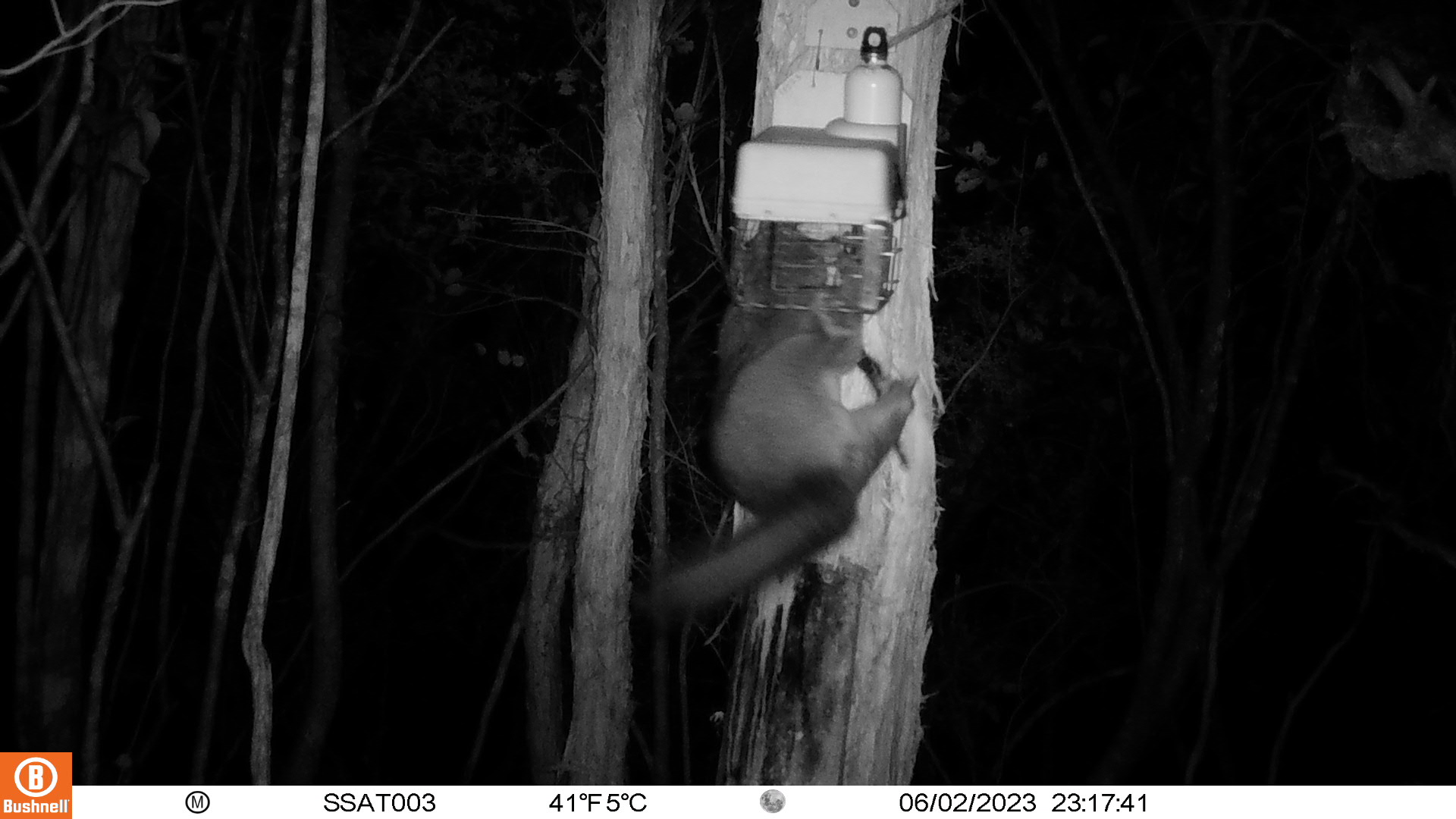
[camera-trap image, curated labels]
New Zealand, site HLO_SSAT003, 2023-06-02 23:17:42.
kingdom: Animalia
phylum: Chordata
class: Mammalia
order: Diprotodontia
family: Phalangeridae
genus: Trichosurus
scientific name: Trichosurus vulpecula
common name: common brushtail possum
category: possum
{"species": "possum (common brushtail possum) (Trichosurus vulpecula)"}